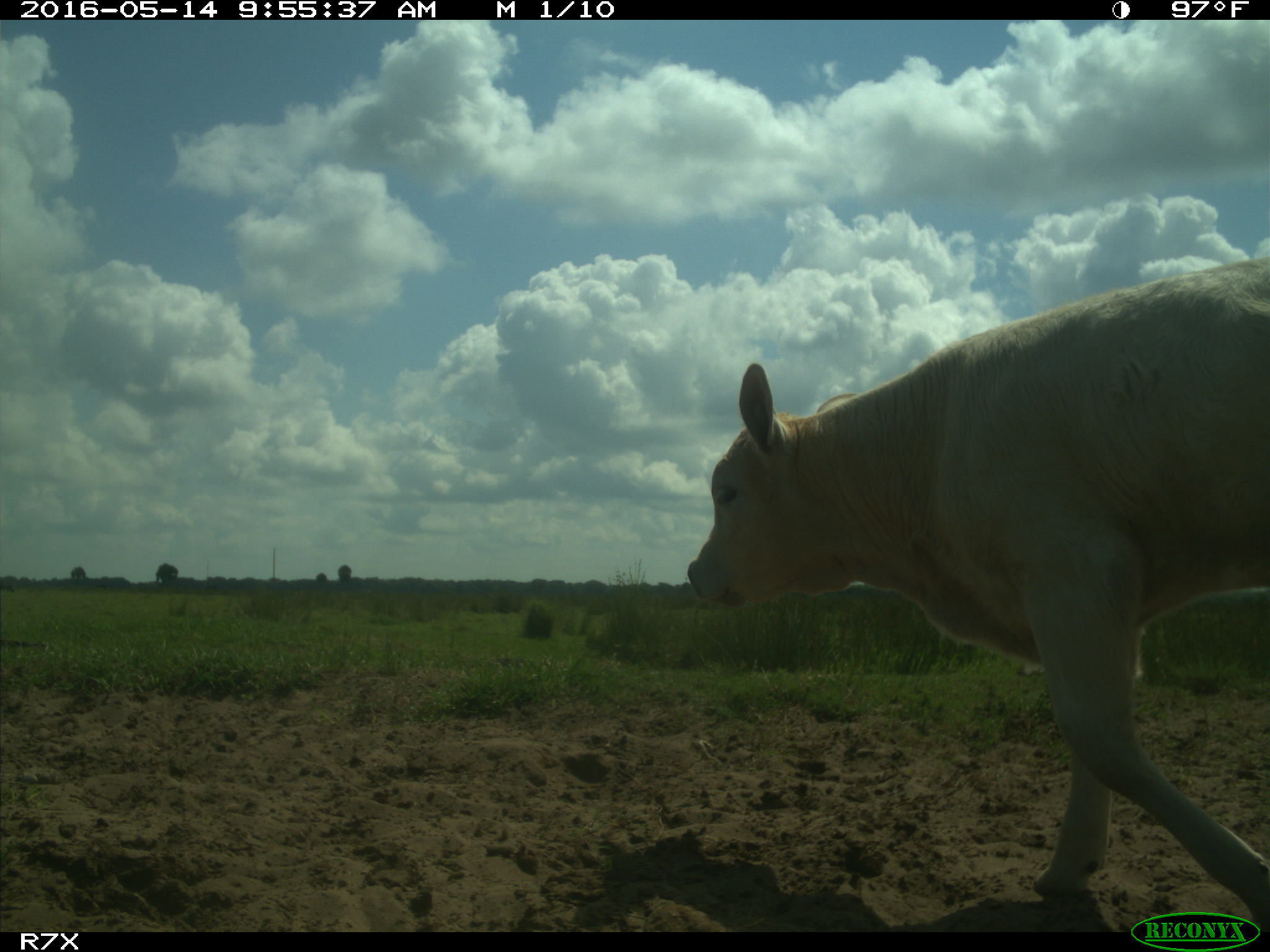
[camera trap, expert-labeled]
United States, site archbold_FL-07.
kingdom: Animalia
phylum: Chordata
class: Mammalia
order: Artiodactyla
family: Bovidae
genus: Bos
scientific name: Bos taurus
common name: domestic cow